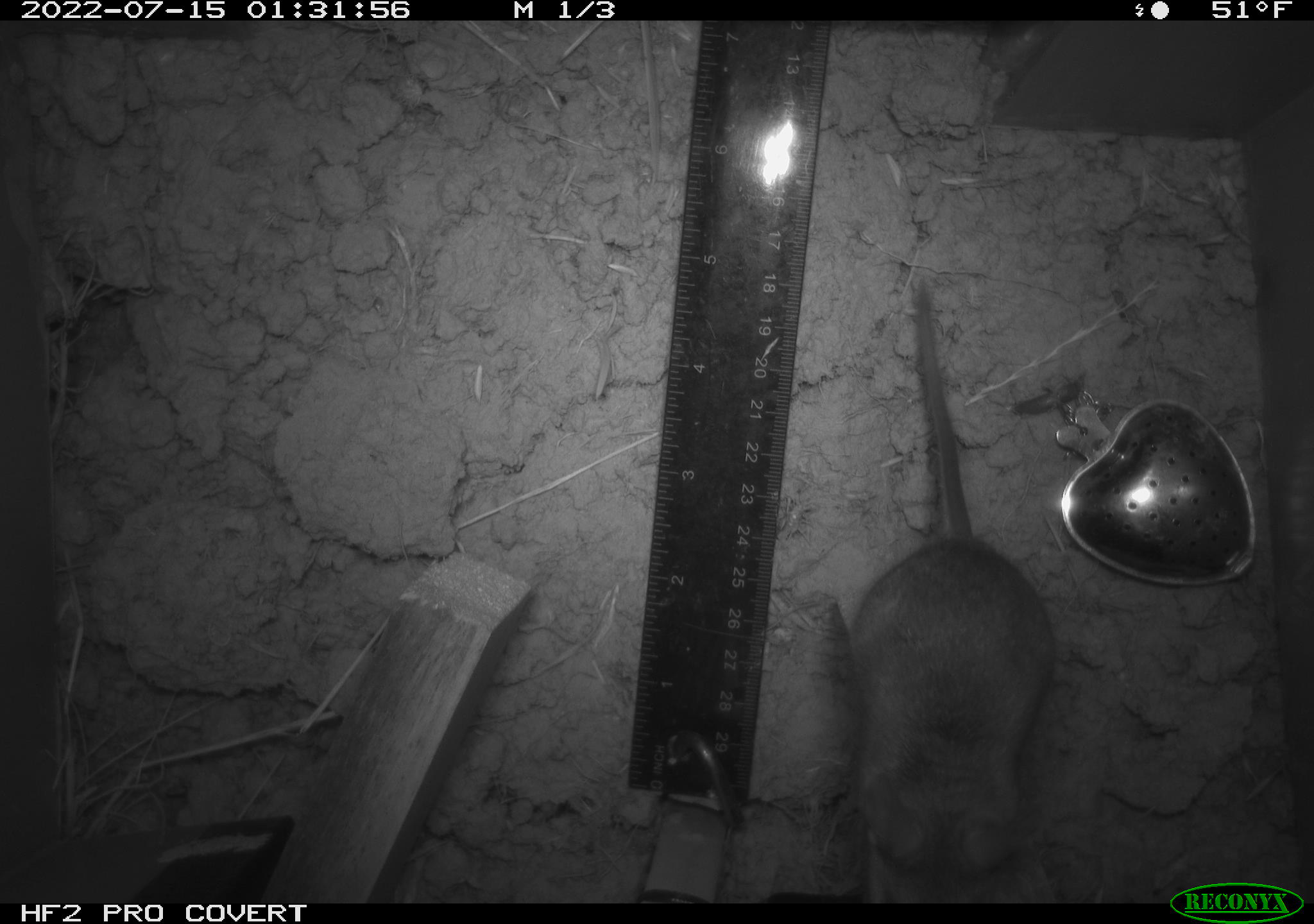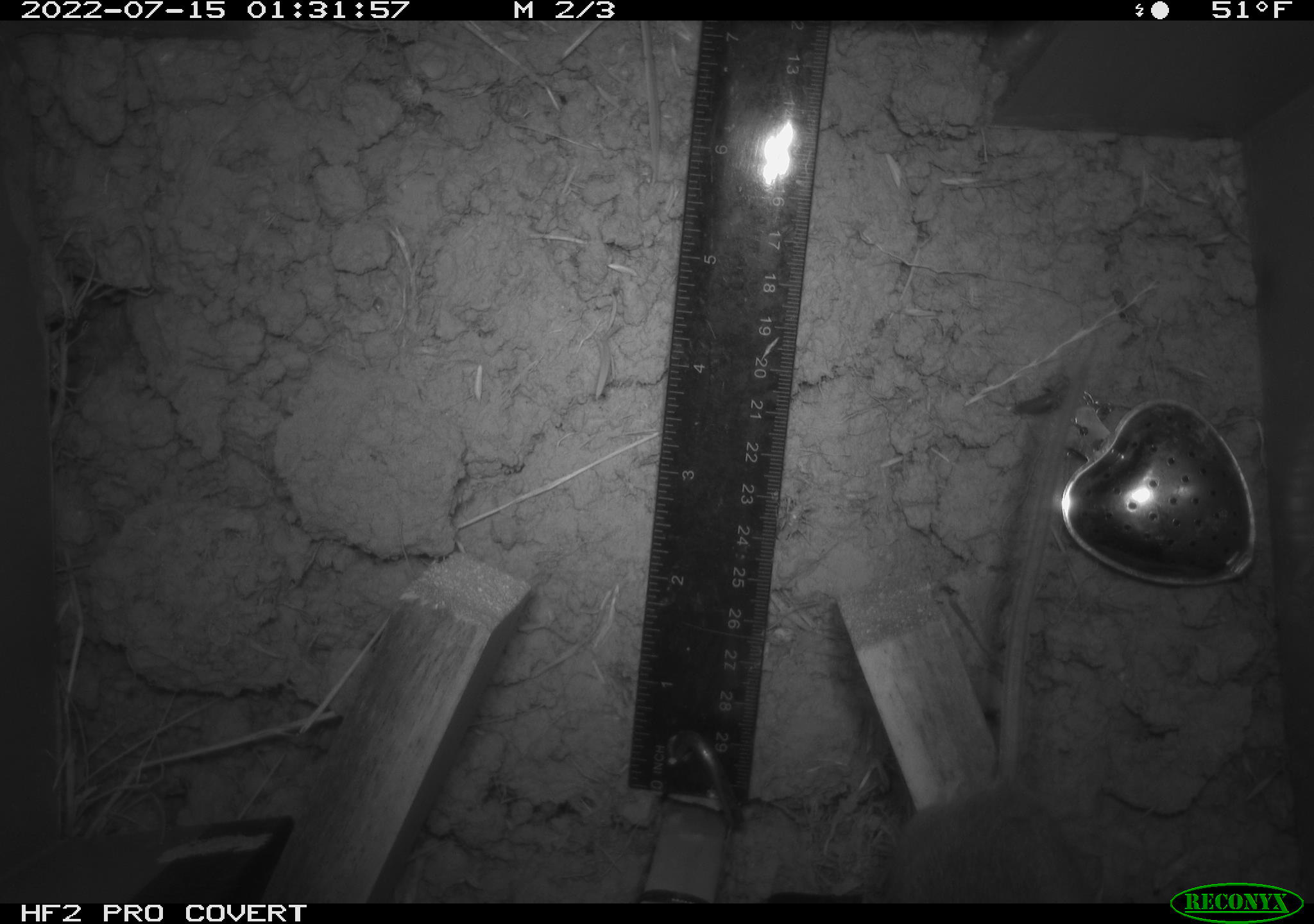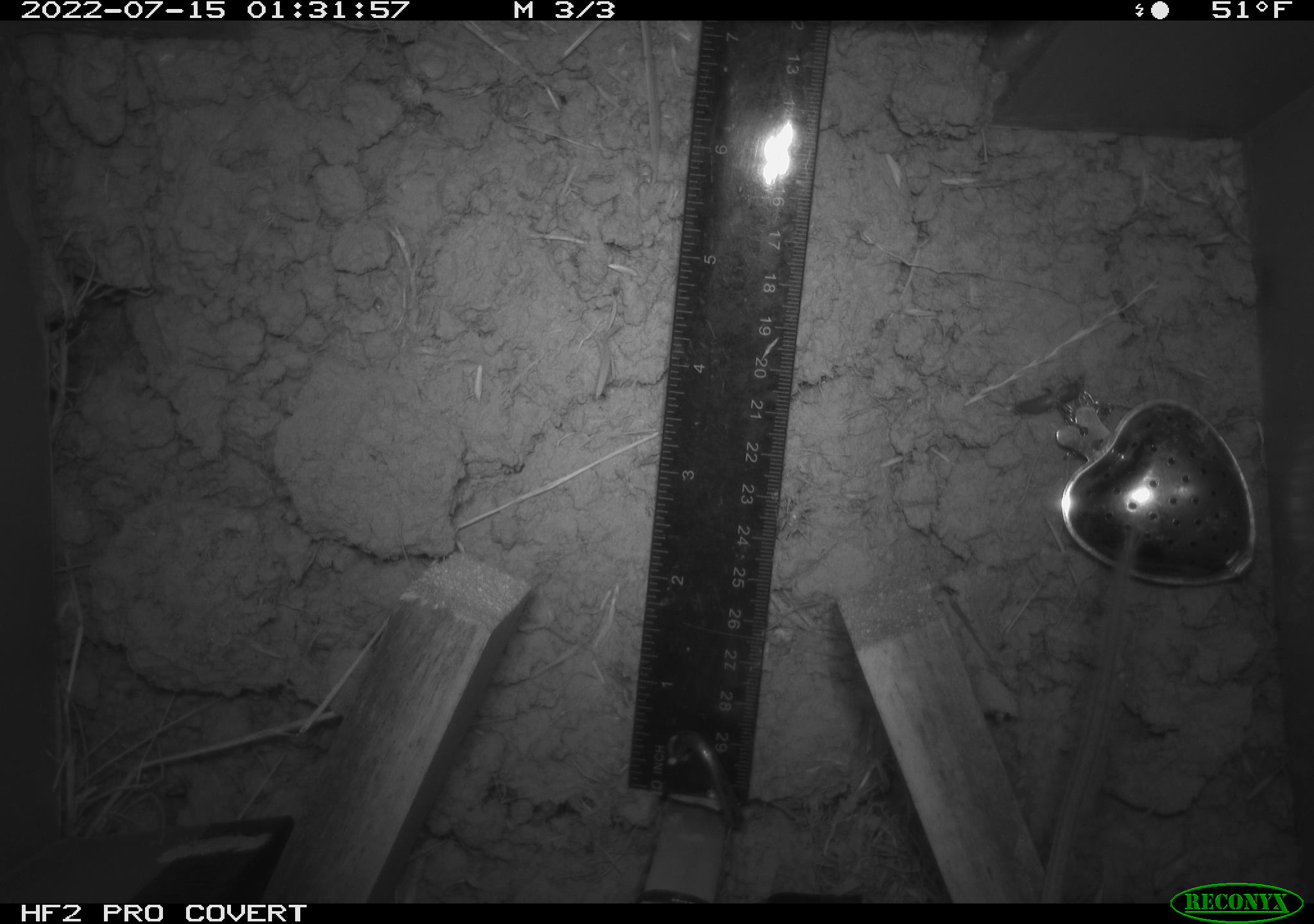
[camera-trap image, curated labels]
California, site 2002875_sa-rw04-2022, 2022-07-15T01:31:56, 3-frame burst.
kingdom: Animalia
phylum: Chordata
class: Mammalia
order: Rodentia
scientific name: Rodentia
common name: mouse species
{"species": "mouse species (Rodentia)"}